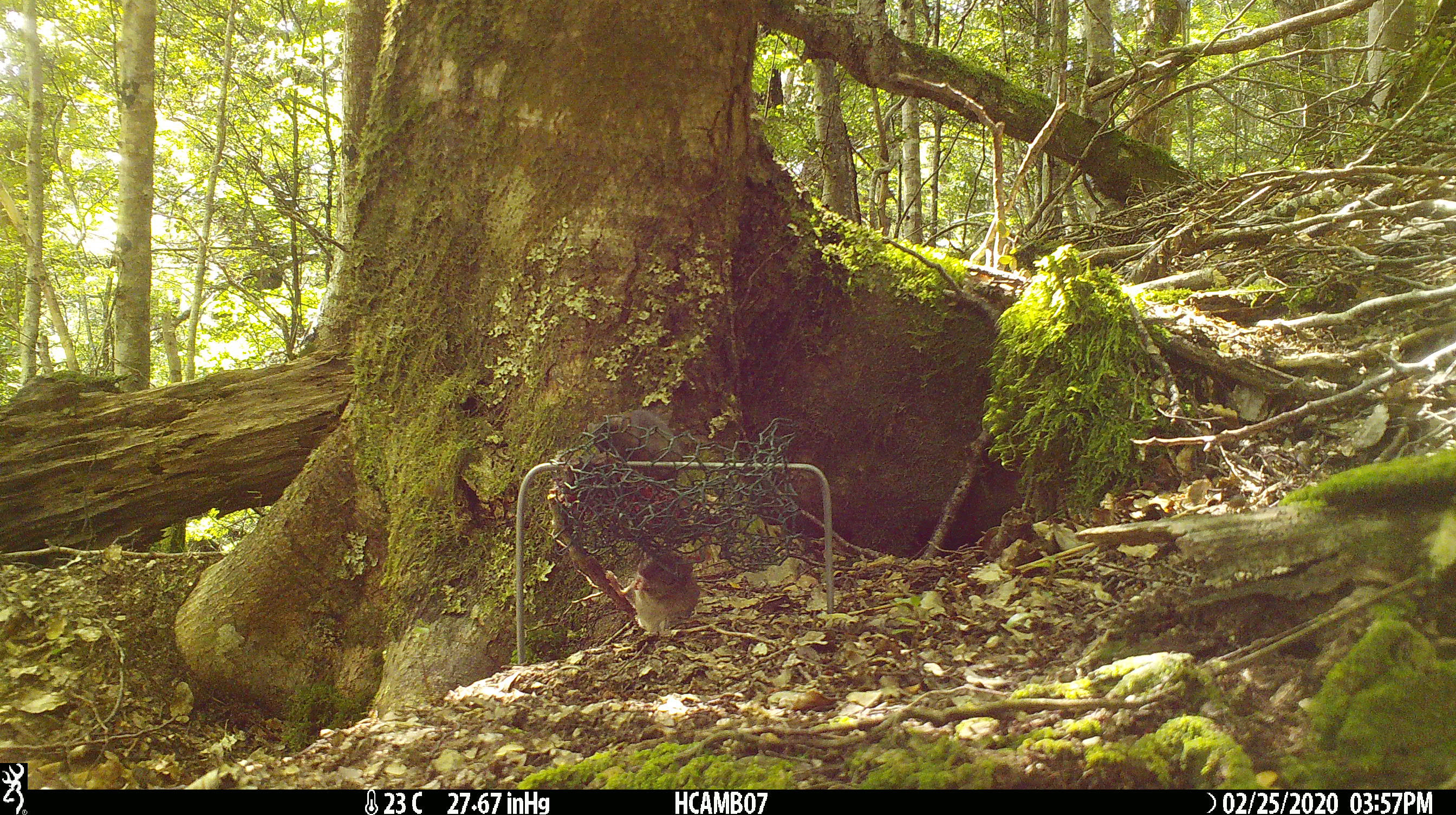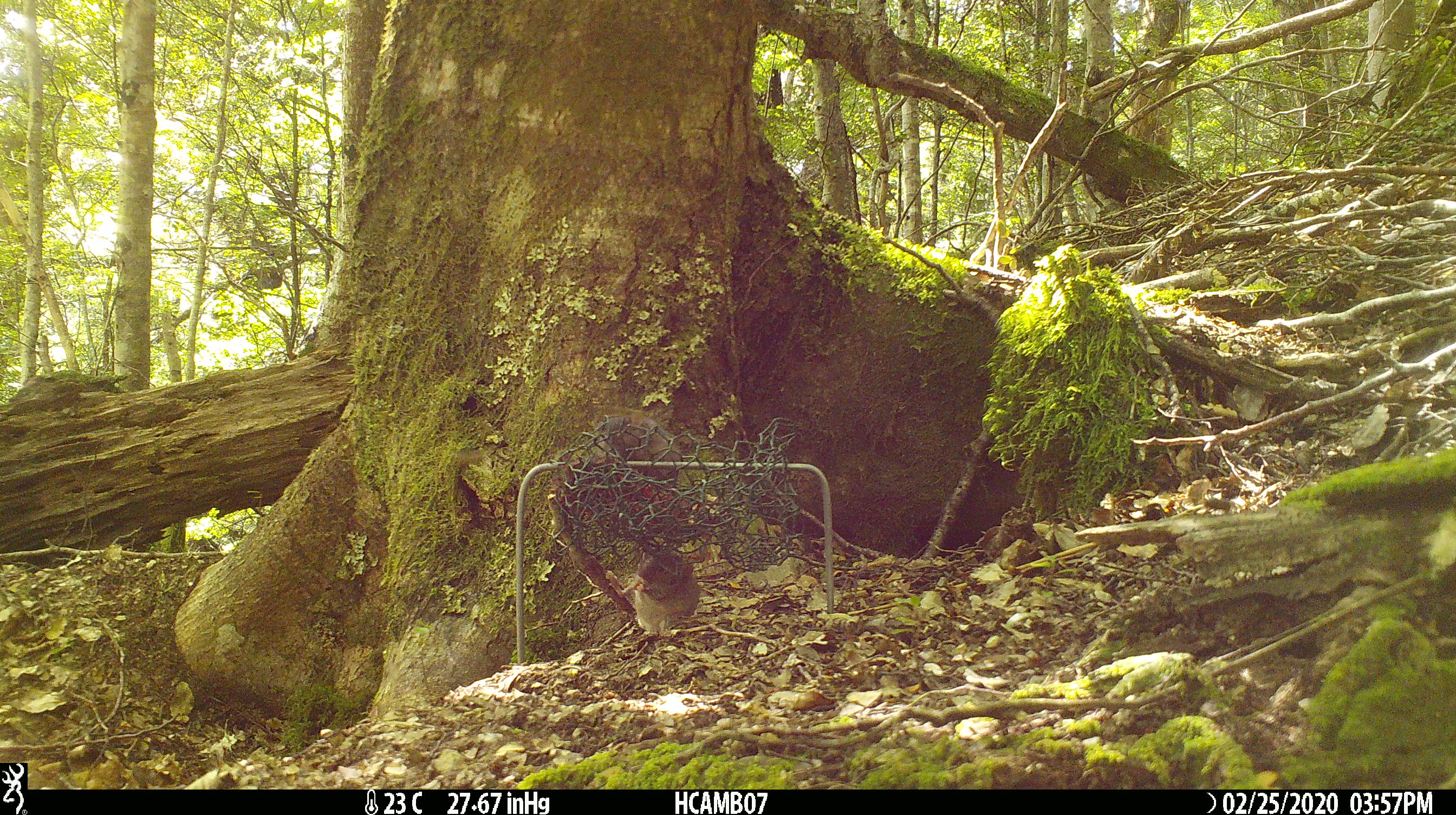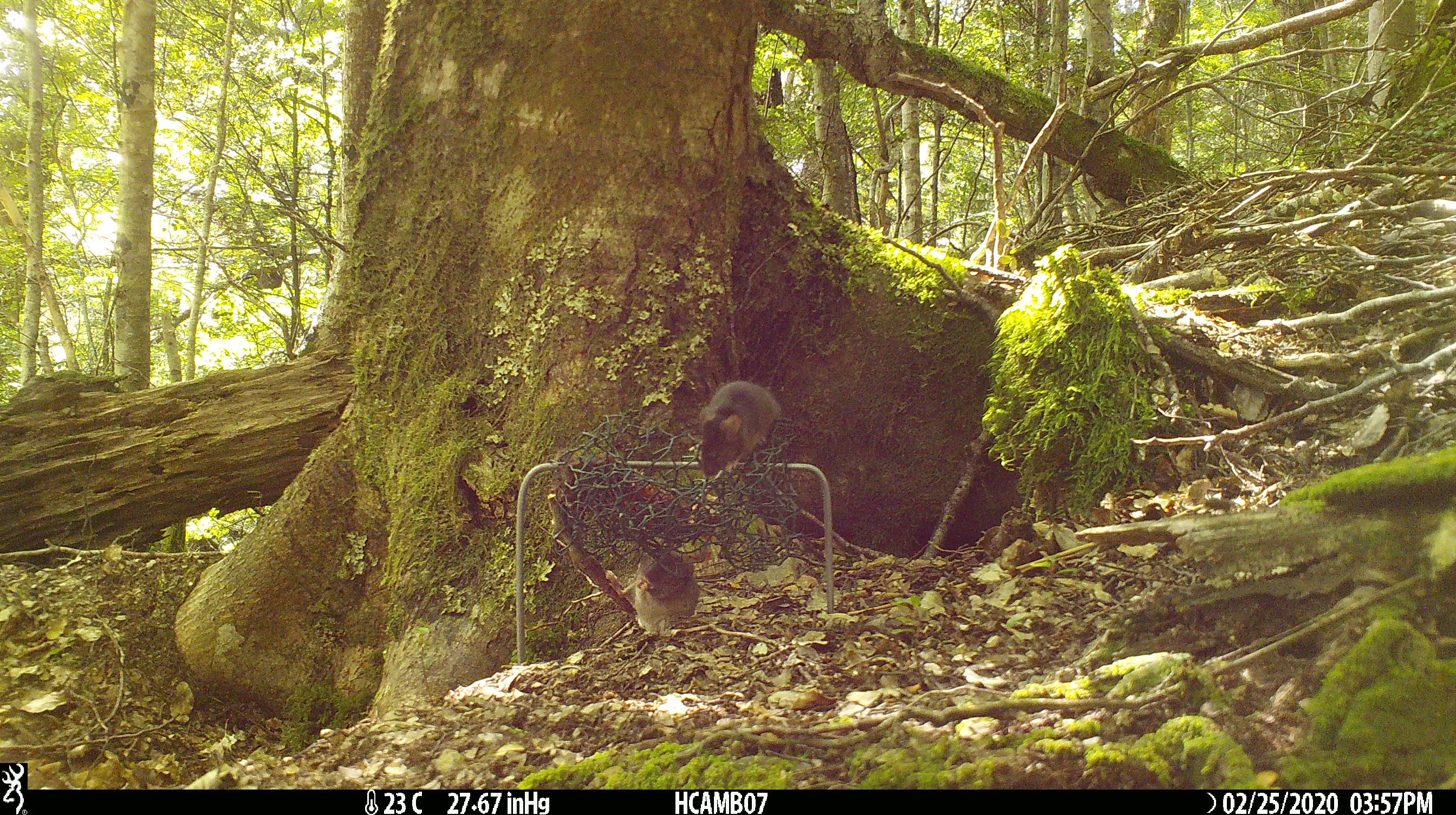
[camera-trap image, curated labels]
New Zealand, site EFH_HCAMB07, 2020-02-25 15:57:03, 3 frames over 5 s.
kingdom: Animalia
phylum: Chordata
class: Mammalia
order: Rodentia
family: Muridae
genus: Mus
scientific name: Mus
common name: mouse